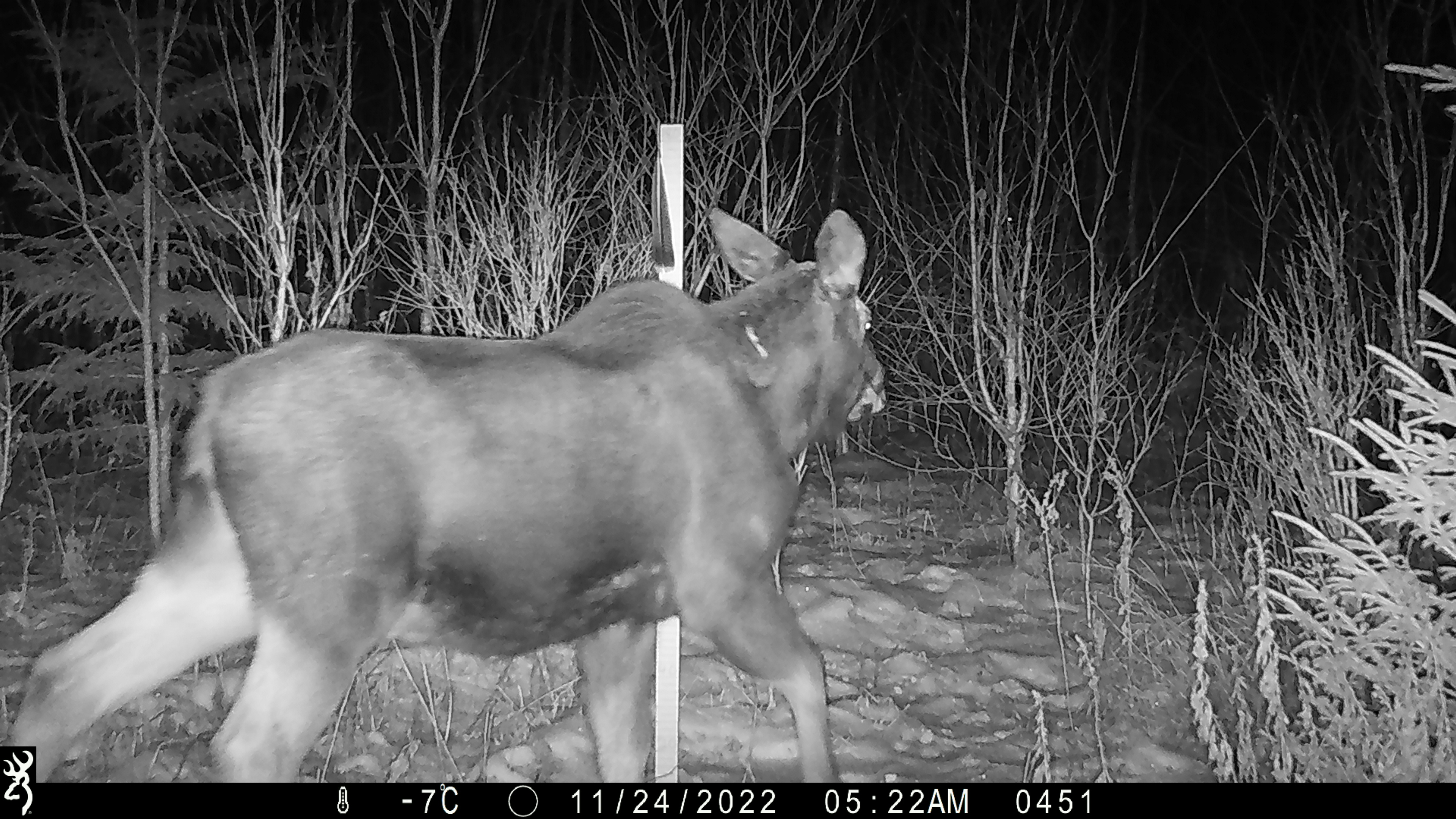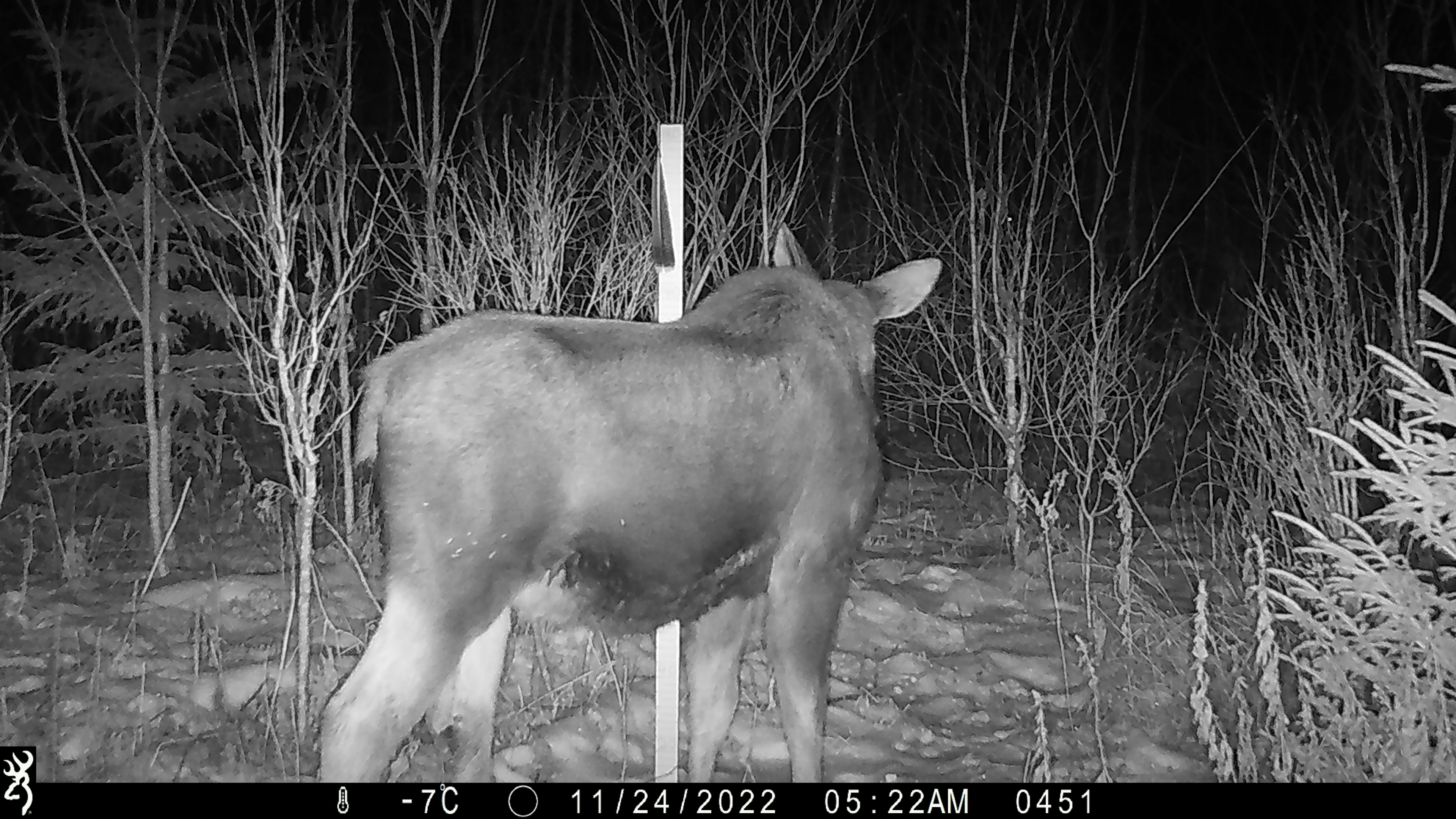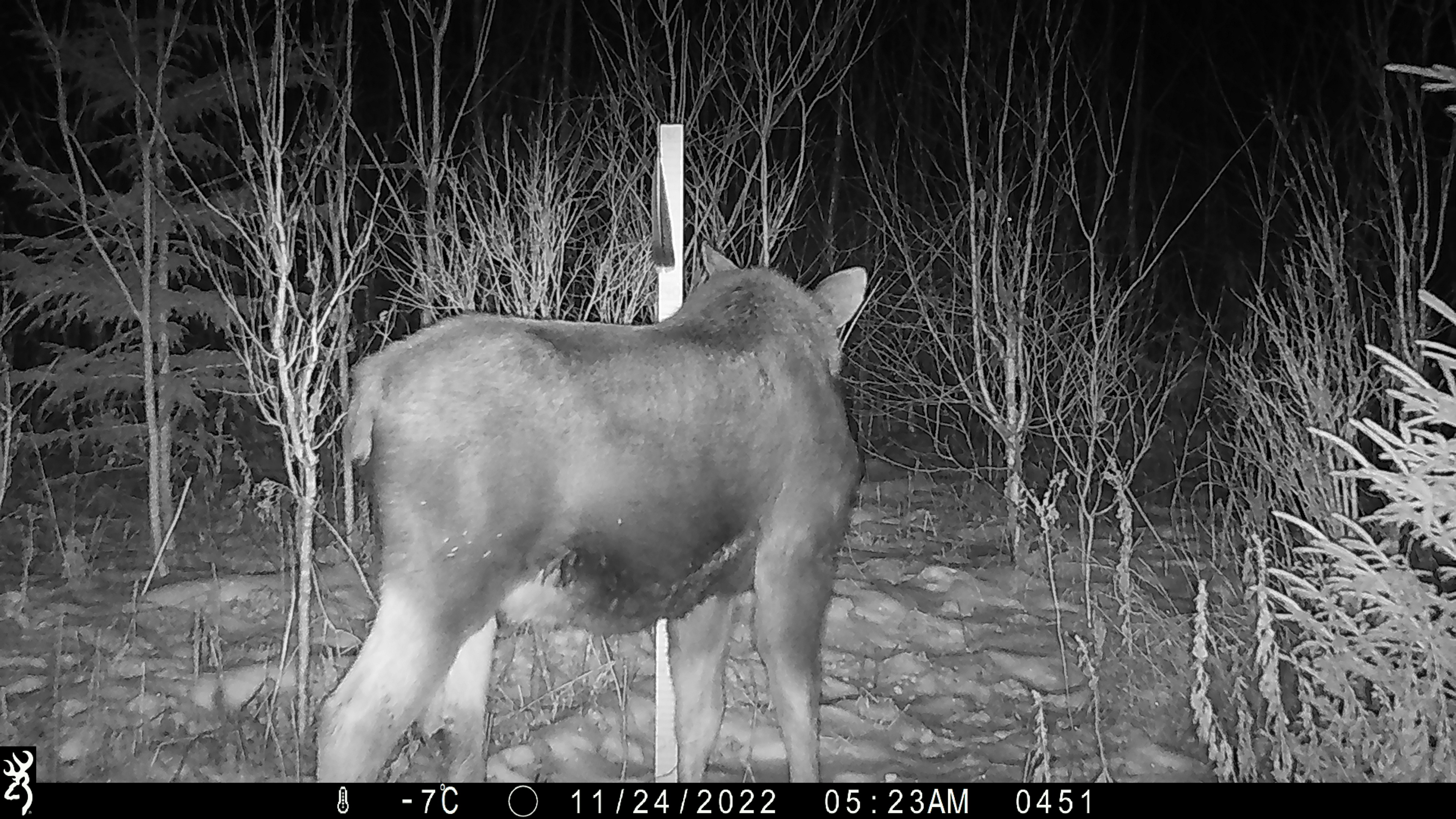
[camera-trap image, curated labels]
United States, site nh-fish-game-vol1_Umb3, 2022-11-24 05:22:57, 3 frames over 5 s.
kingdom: Animalia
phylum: Chordata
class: Mammalia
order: Artiodactyla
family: Cervidae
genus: Alces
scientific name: Alces alces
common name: moose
Moose (Alces alces).